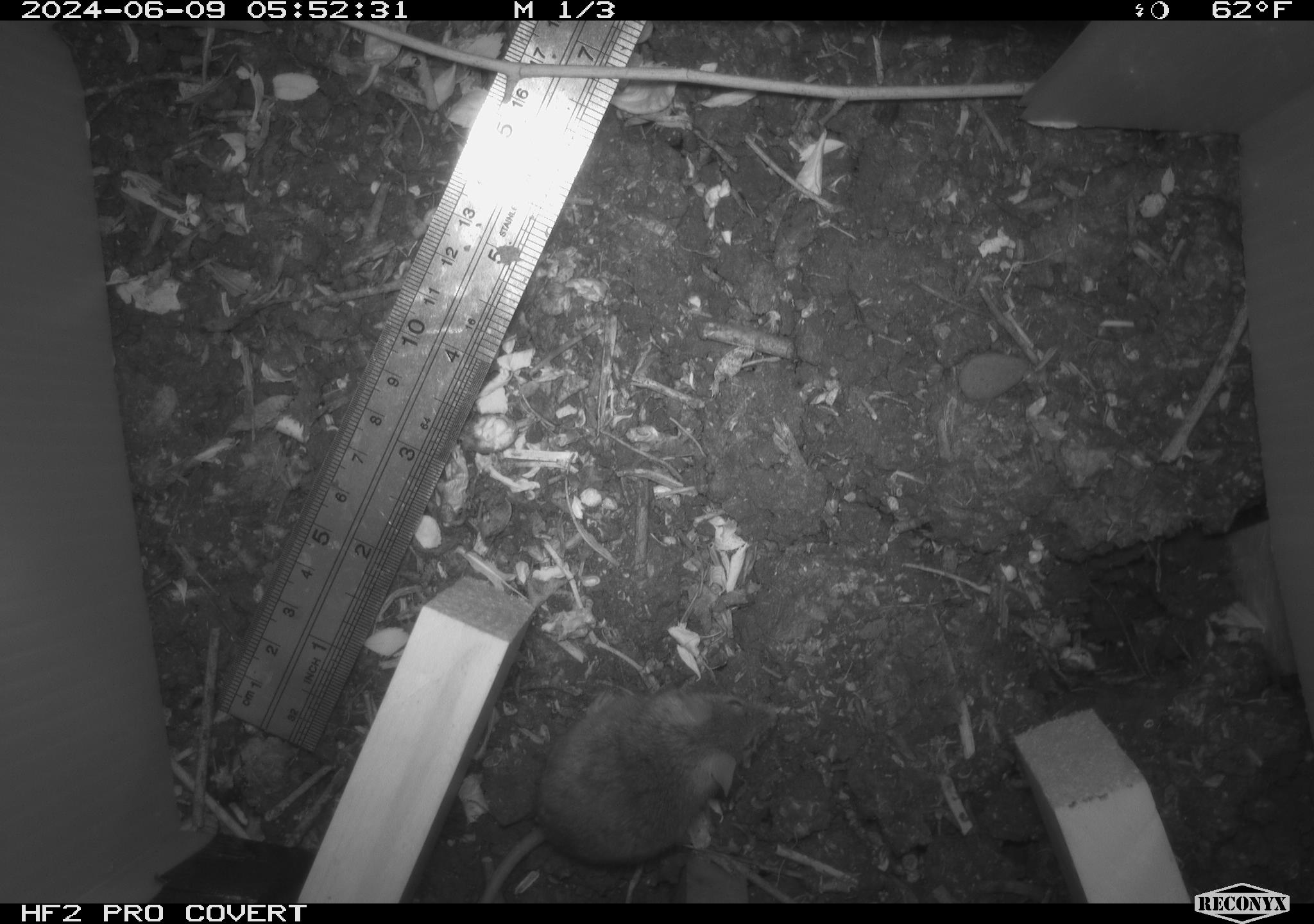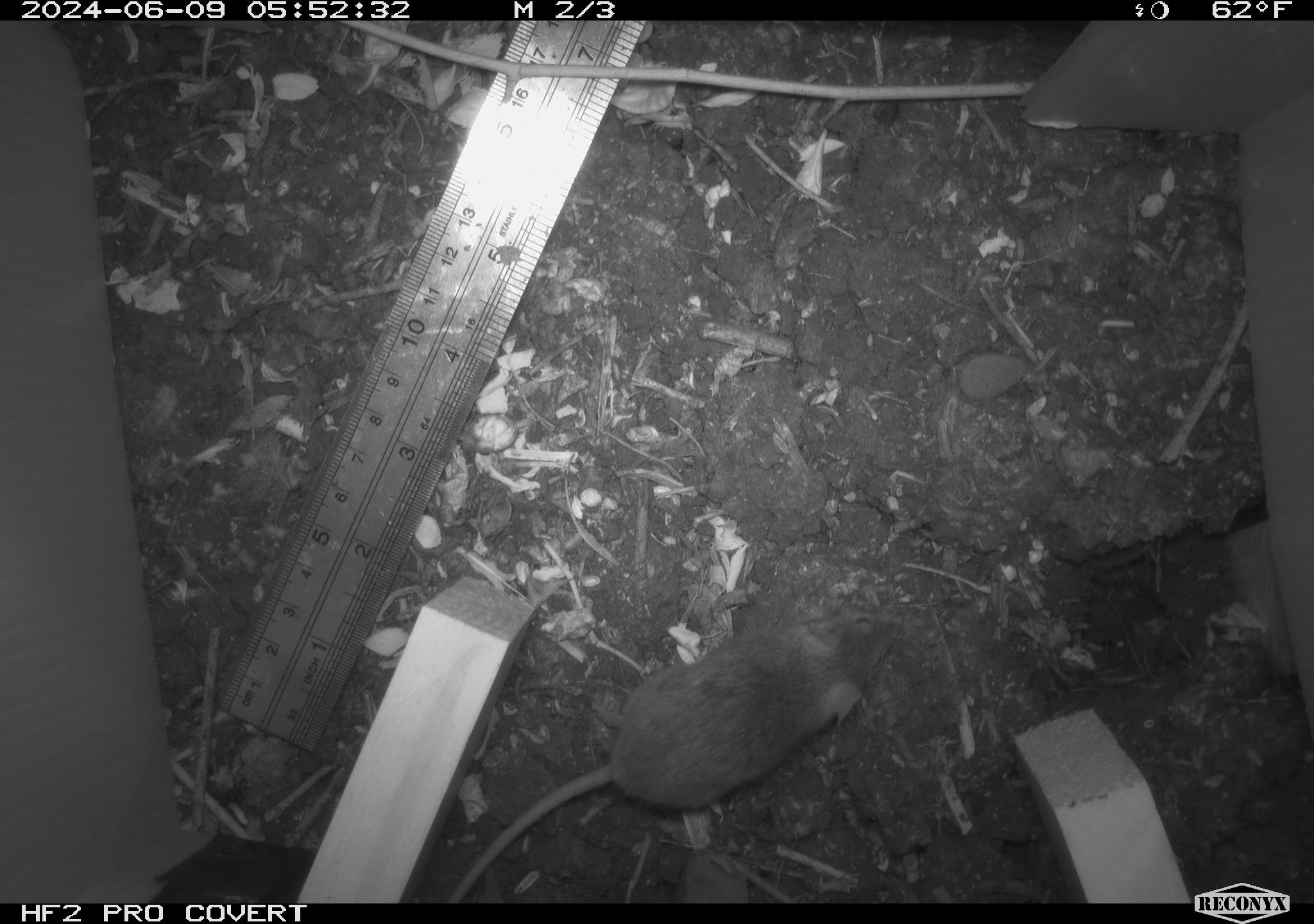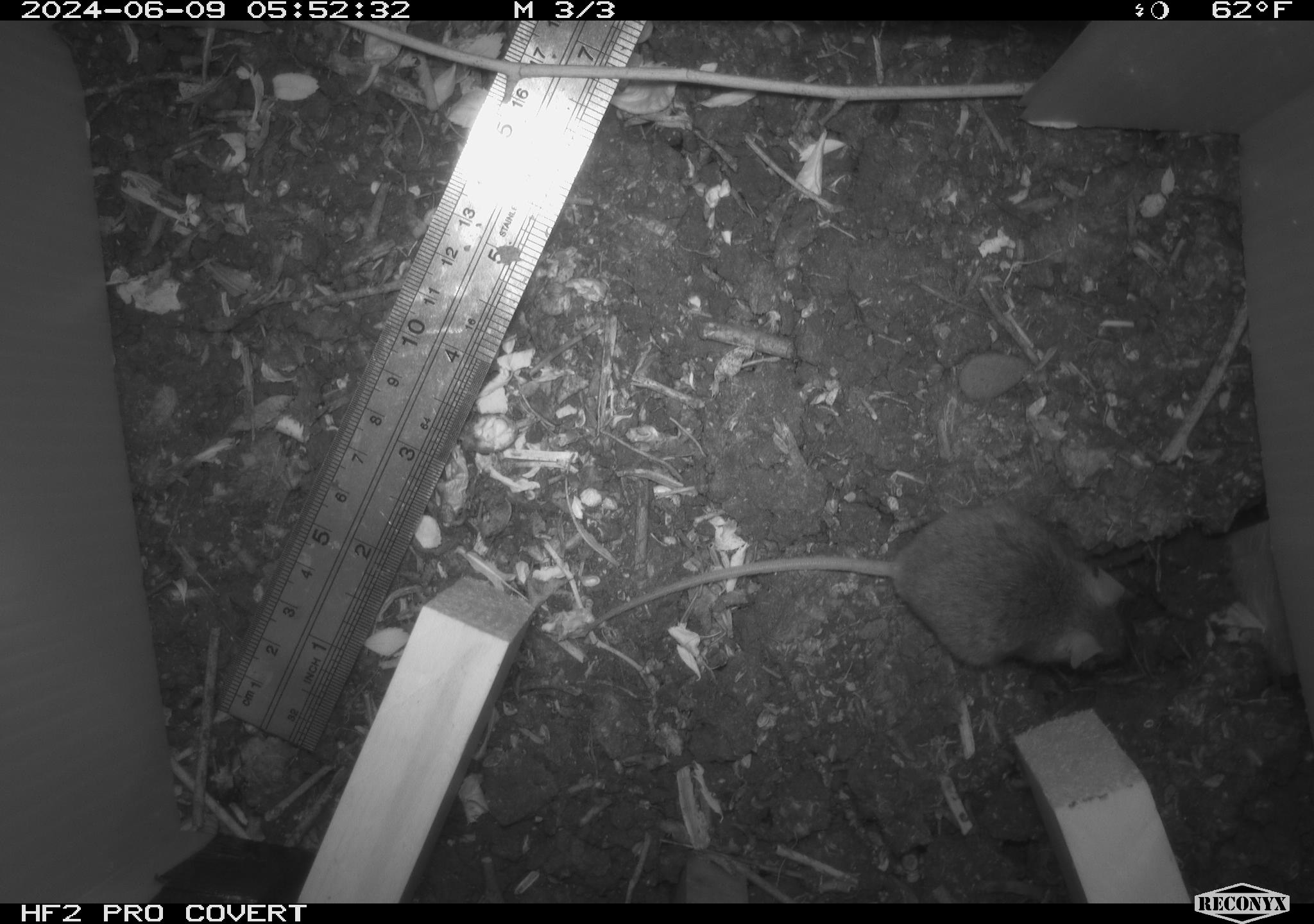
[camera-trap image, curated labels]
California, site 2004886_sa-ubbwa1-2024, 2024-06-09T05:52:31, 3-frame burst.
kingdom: Animalia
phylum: Chordata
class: Mammalia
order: Rodentia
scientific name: Rodentia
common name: mouse species